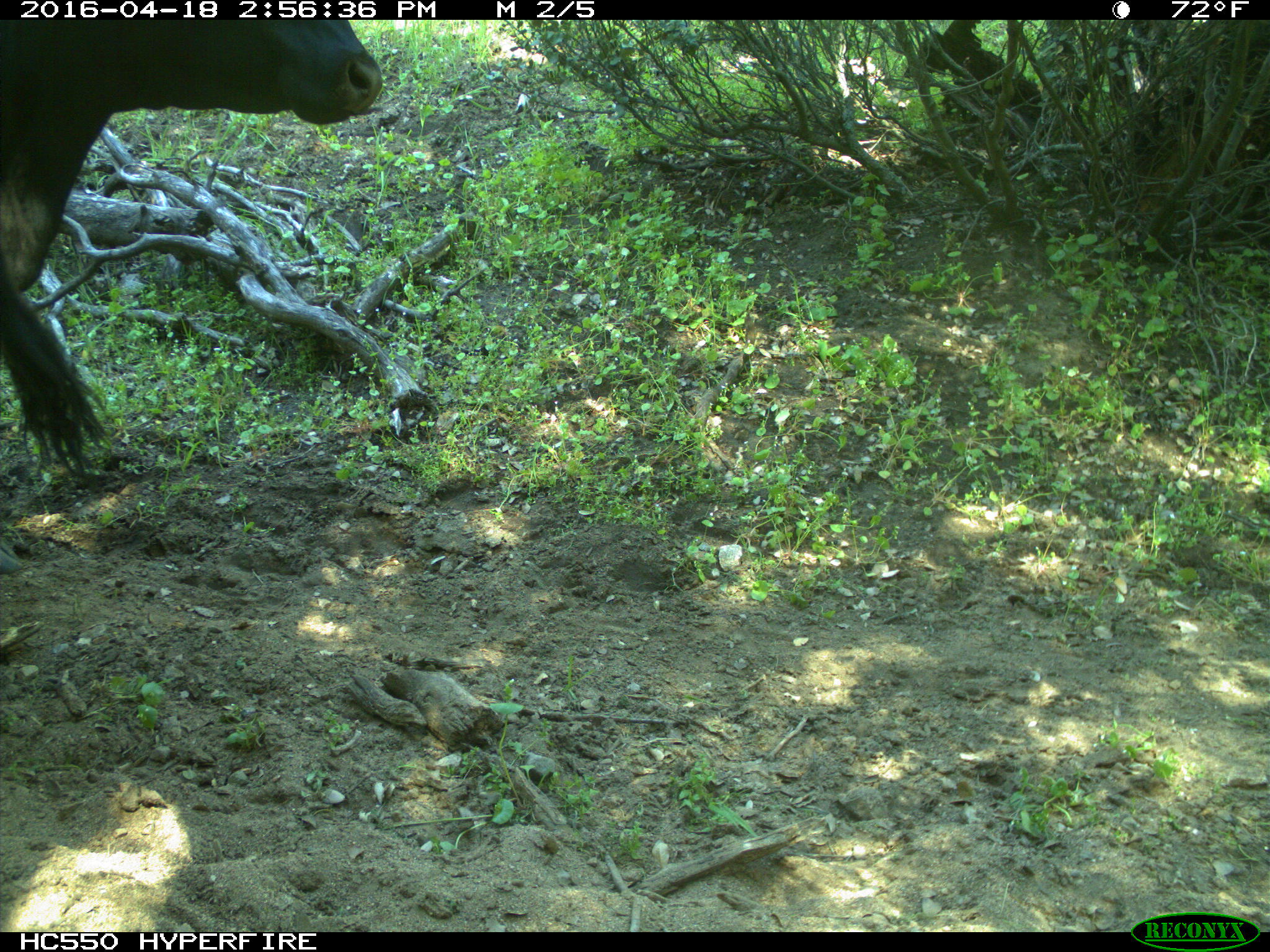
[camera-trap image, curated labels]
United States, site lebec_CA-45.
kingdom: Animalia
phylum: Chordata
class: Mammalia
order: Artiodactyla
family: Bovidae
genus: Bos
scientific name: Bos taurus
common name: domestic cow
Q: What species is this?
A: Bos taurus (domestic cow).